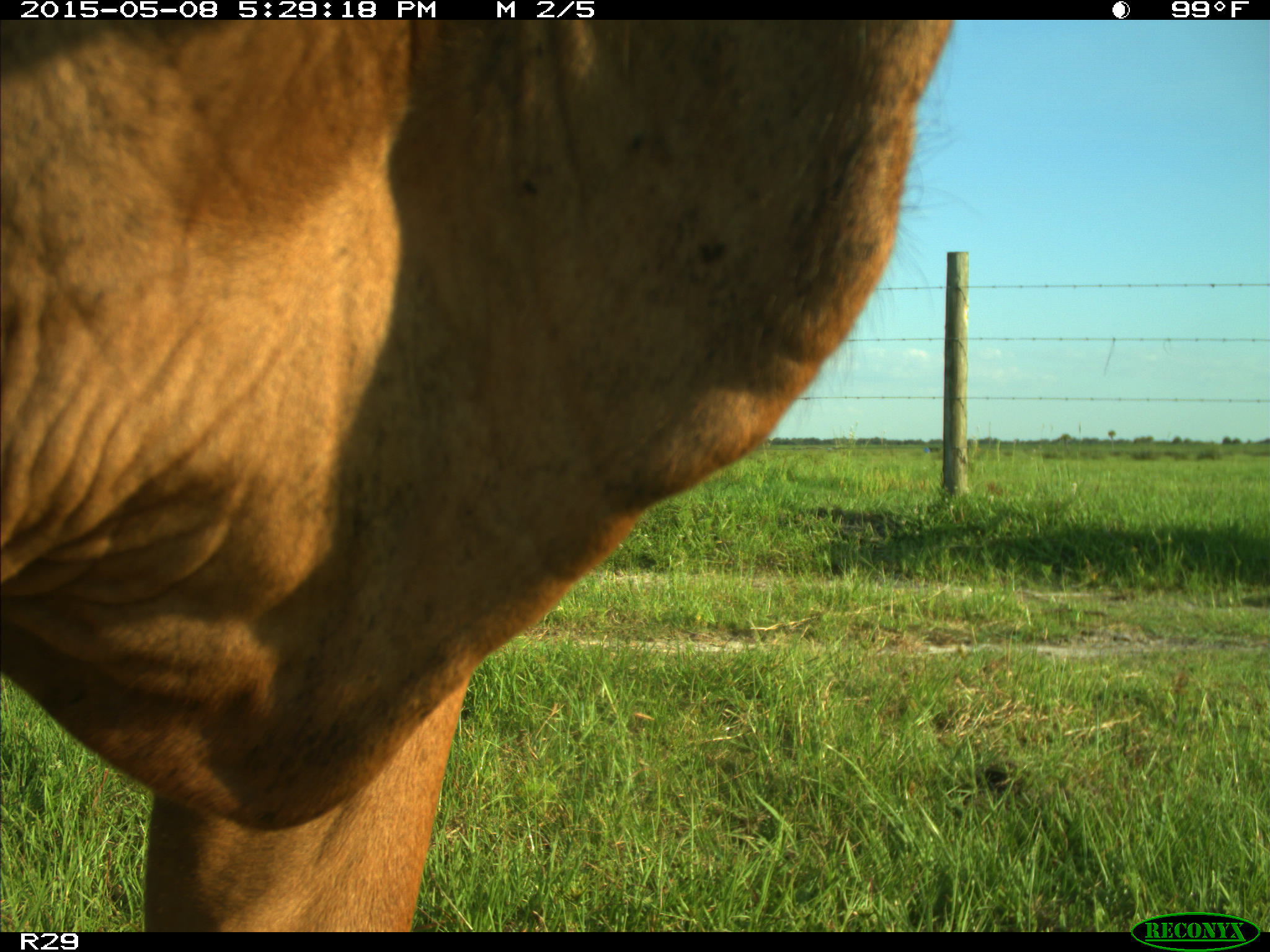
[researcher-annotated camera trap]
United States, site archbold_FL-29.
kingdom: Animalia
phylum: Chordata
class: Mammalia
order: Artiodactyla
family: Bovidae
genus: Bos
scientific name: Bos taurus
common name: domestic cow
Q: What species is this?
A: Bos taurus (domestic cow).